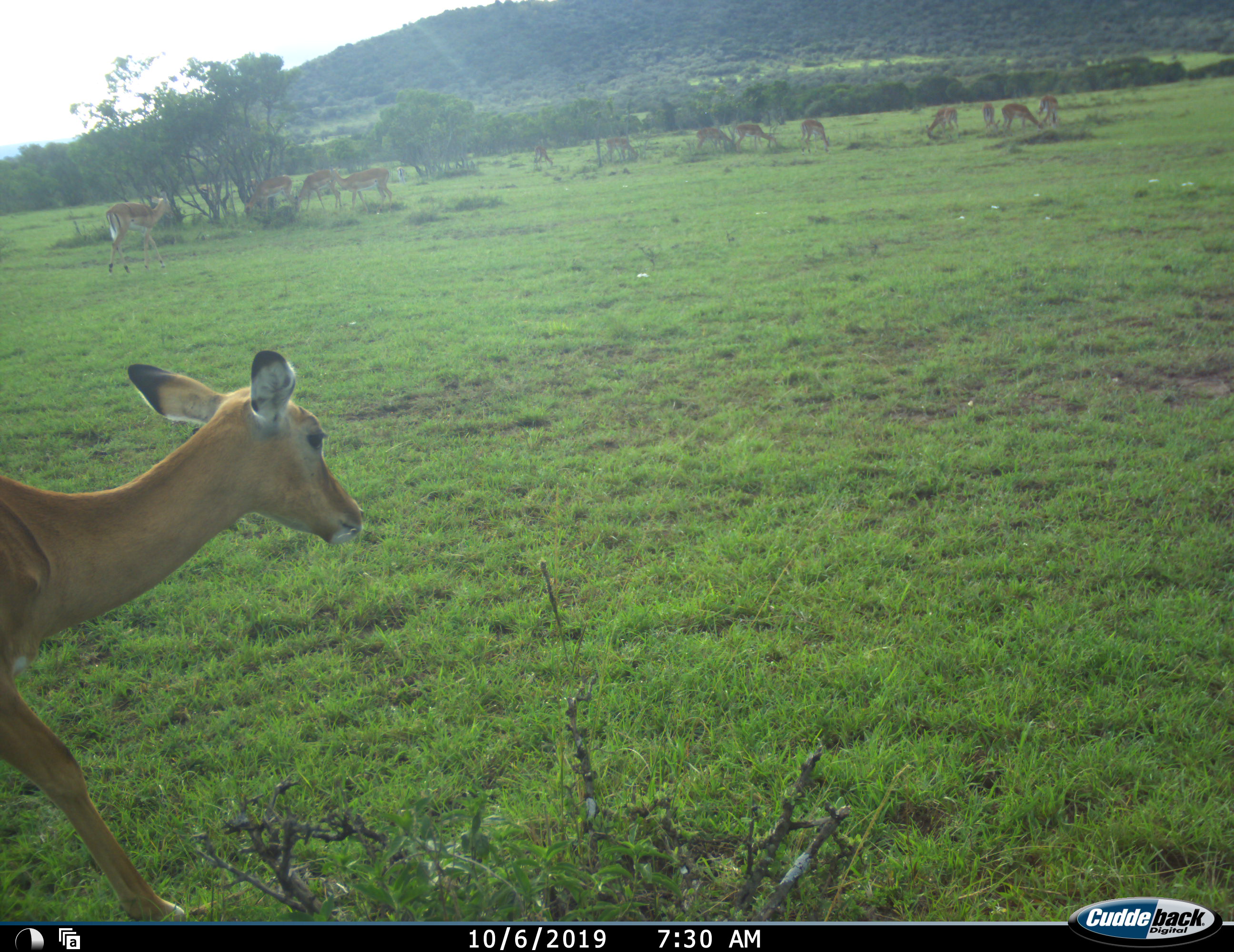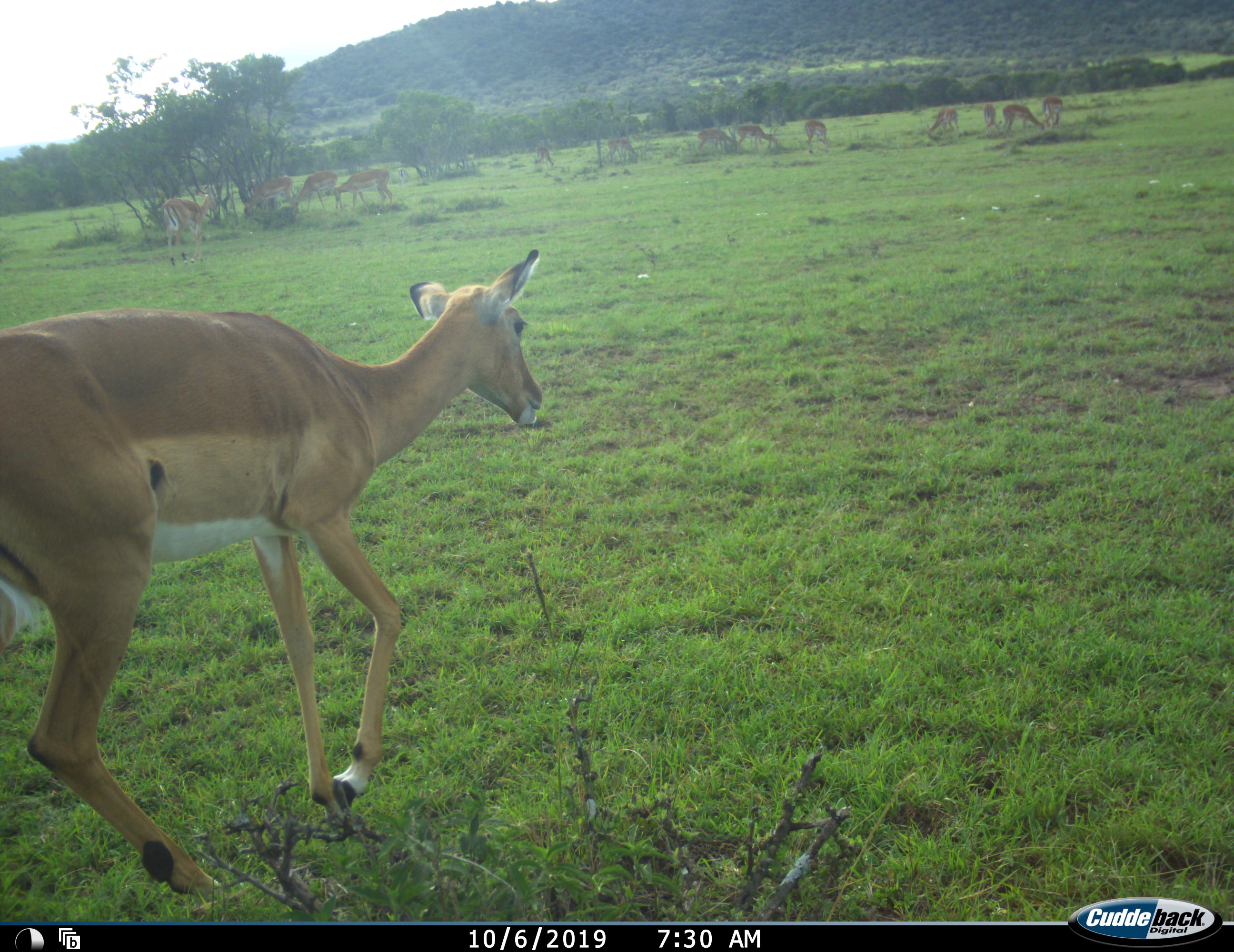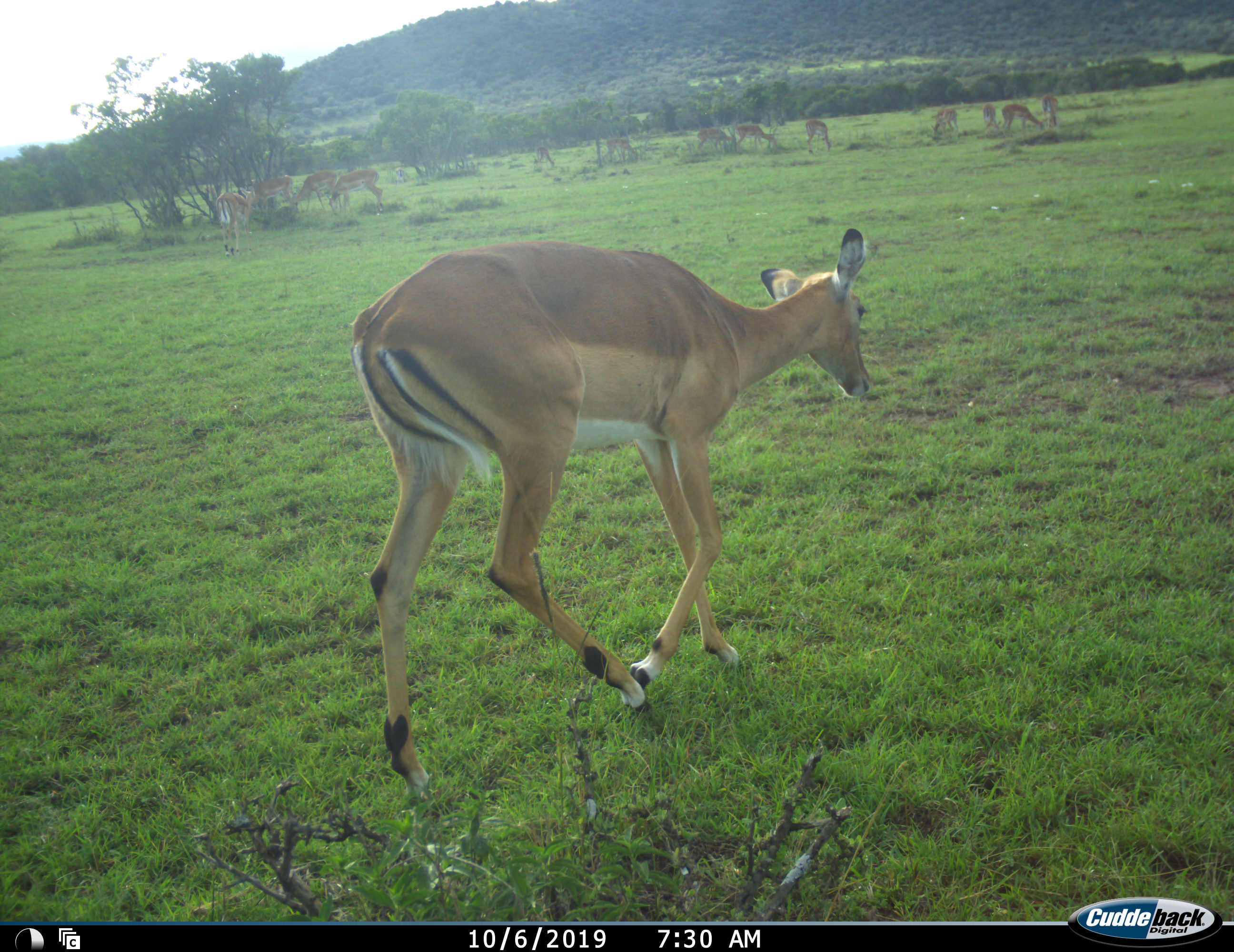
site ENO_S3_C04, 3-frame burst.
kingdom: Animalia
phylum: Chordata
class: Mammalia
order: Artiodactyla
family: Bovidae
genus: Aepyceros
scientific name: Aepyceros melampus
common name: impala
Impala (Aepyceros melampus), count 11-50. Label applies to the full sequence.